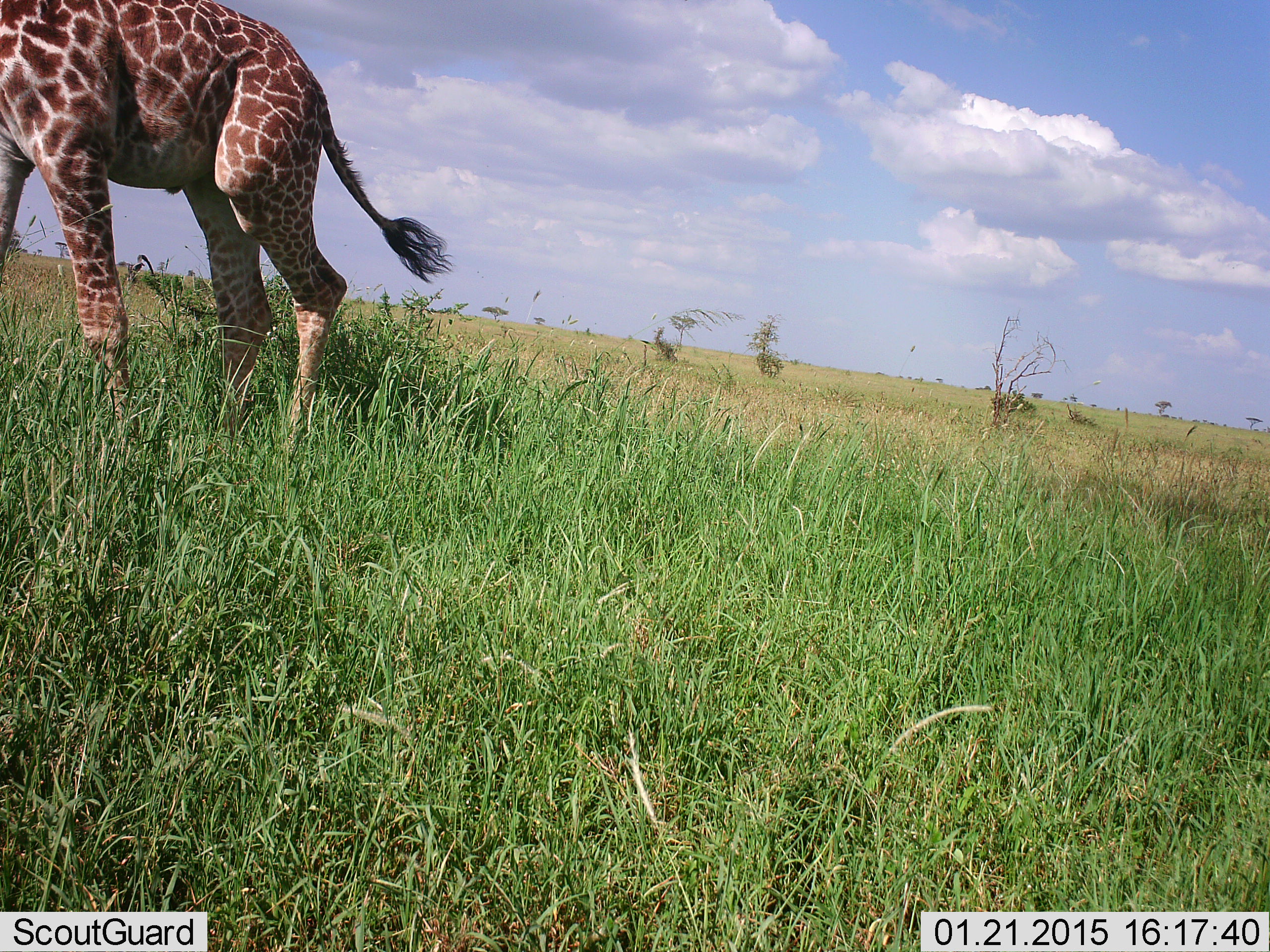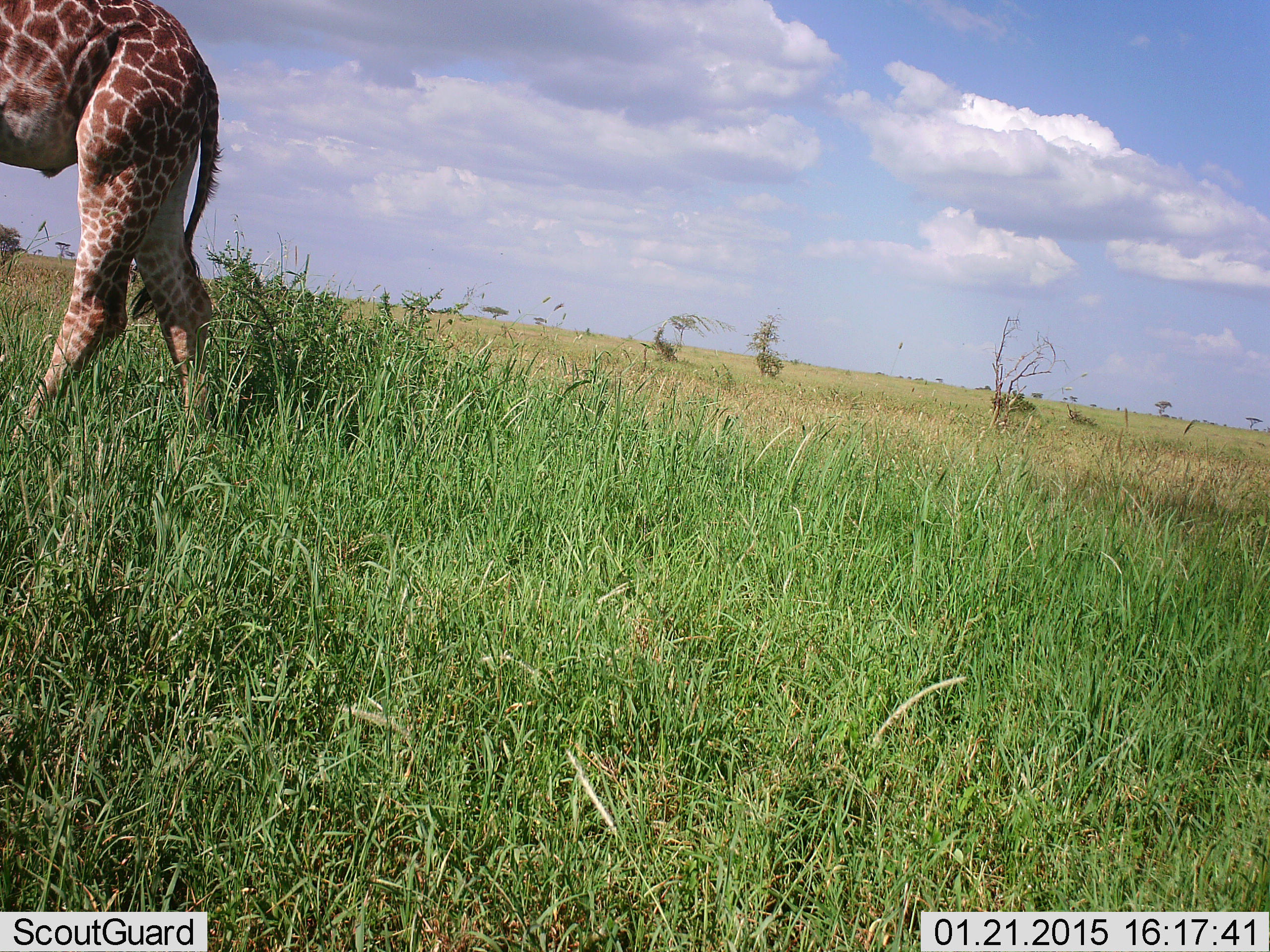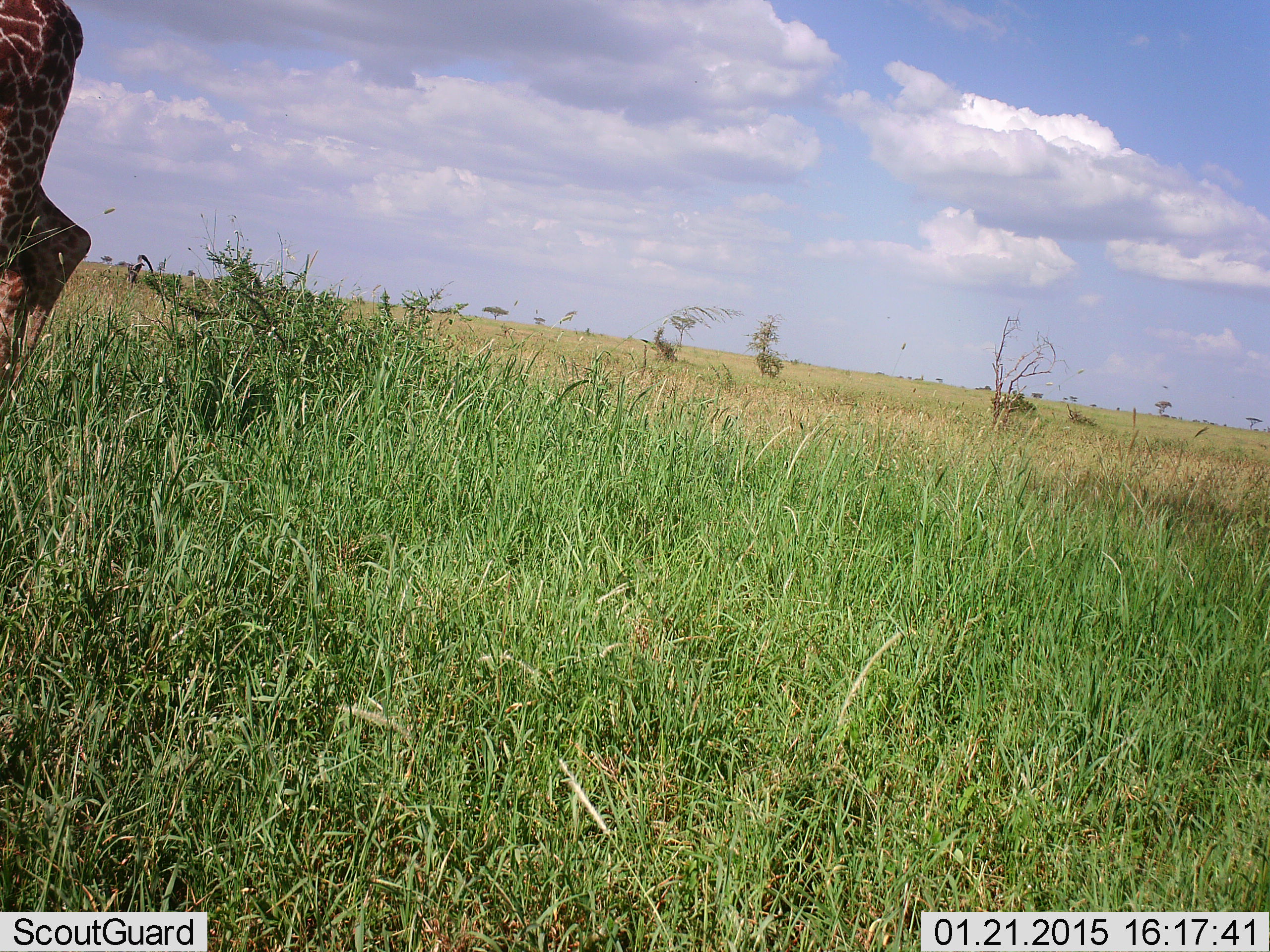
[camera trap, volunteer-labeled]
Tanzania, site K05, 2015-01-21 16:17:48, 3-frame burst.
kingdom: Animalia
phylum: Chordata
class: Mammalia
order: Artiodactyla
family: Giraffidae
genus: Giraffa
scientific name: Giraffa camelopardalis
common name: giraffe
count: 1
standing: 10%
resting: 0%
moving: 100%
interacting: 0%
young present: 0%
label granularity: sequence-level